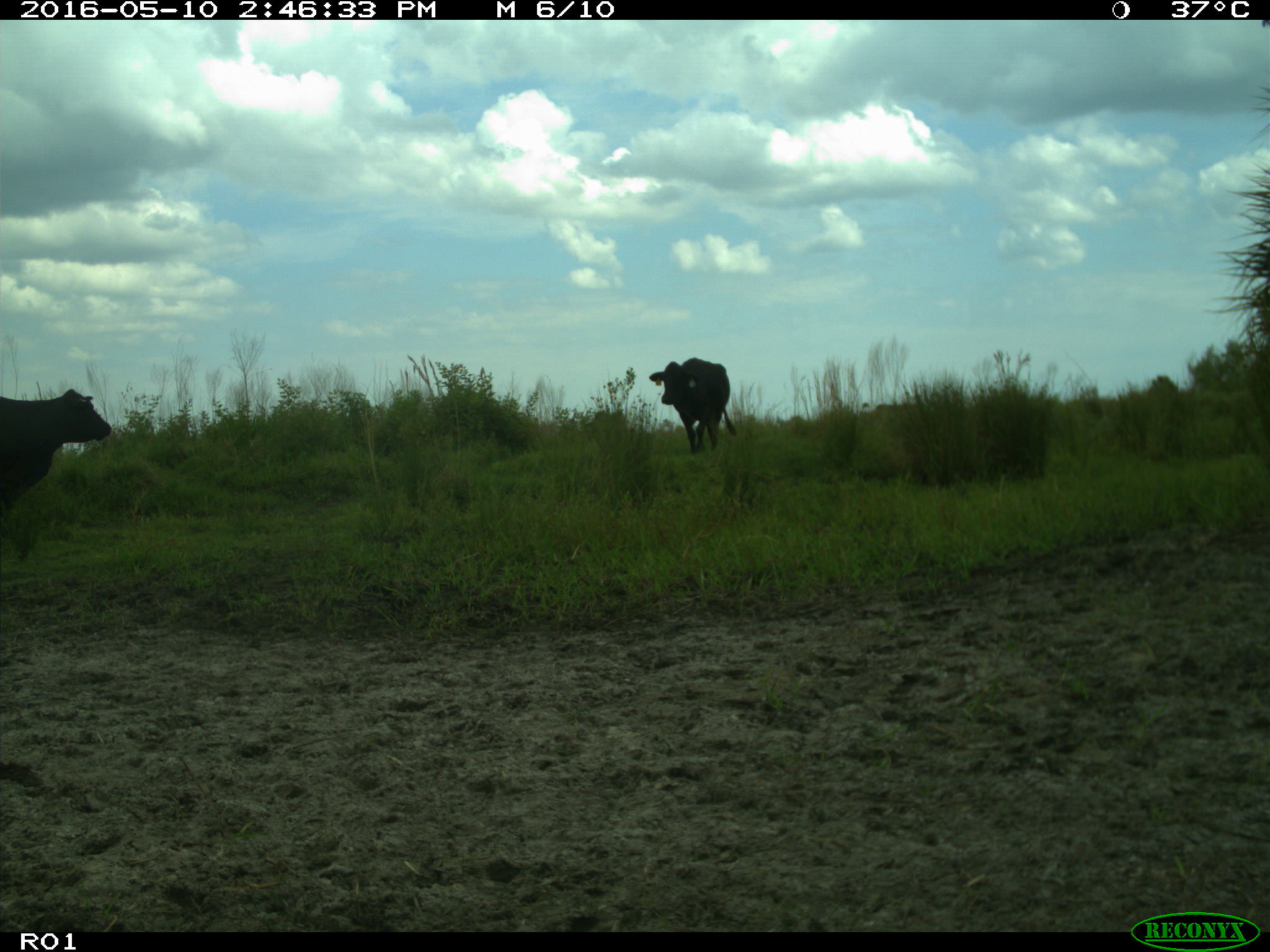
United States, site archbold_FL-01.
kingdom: Animalia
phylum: Chordata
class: Mammalia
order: Artiodactyla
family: Bovidae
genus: Bos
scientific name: Bos taurus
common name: domestic cow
Bos taurus (domestic cow).